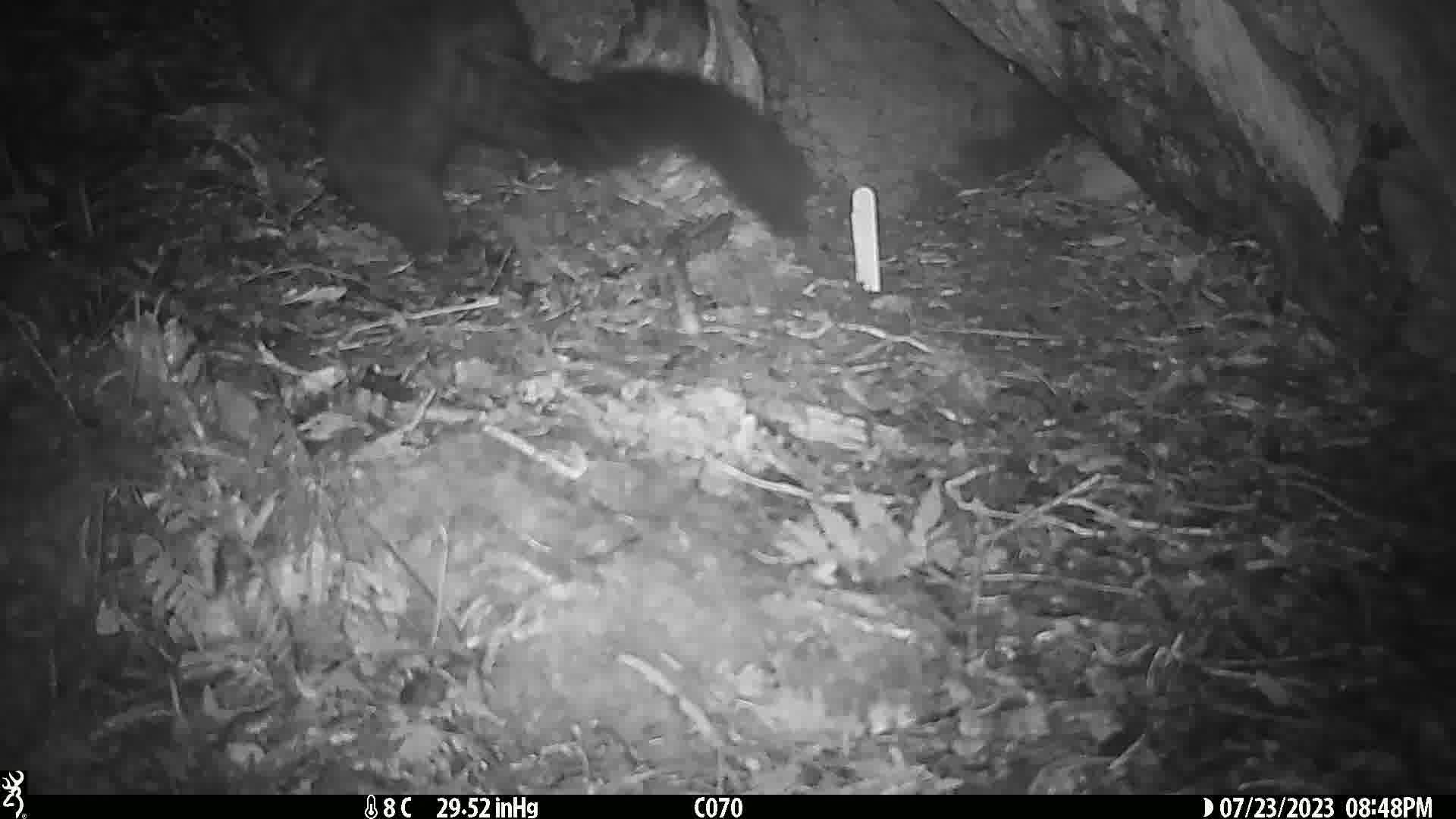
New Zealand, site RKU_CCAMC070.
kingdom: Animalia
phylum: Chordata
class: Mammalia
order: Diprotodontia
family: Phalangeridae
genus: Trichosurus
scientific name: Trichosurus vulpecula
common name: common brushtail possum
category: possum